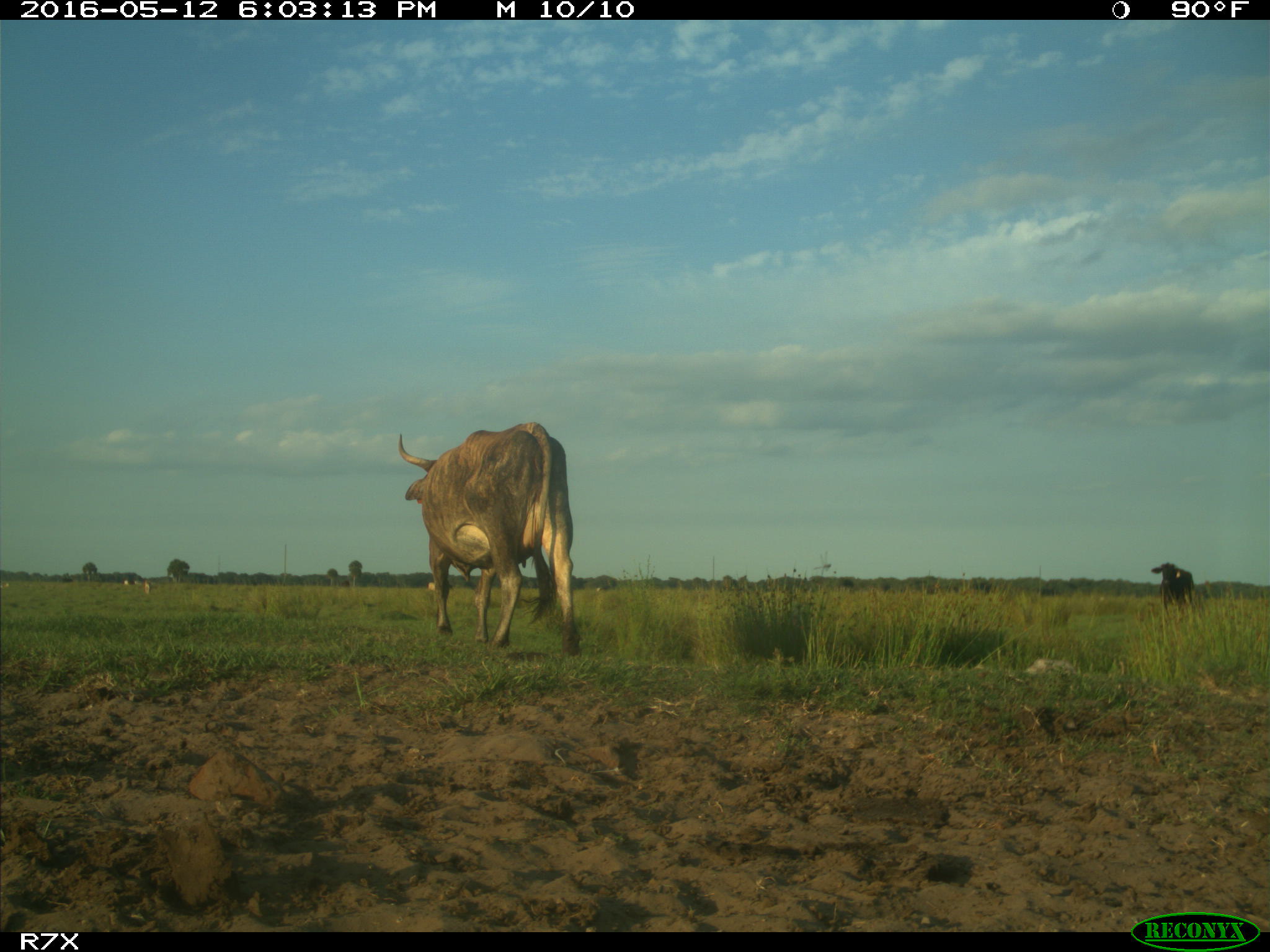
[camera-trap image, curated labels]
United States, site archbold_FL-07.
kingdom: Animalia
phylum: Chordata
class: Mammalia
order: Artiodactyla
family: Bovidae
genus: Bos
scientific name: Bos taurus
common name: domestic cow